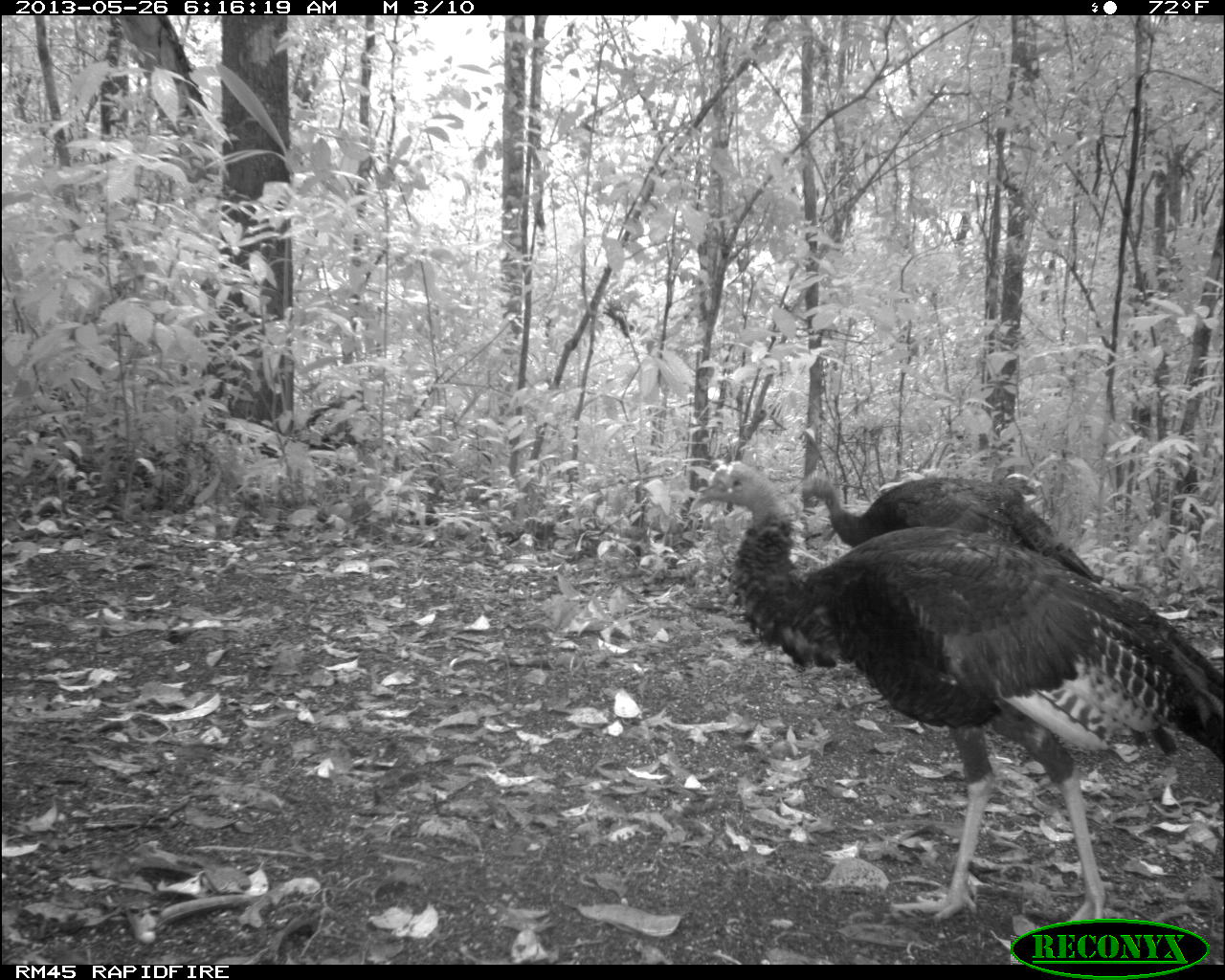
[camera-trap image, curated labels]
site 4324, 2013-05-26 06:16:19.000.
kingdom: Animalia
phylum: Chordata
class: Aves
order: Galliformes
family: Phasianidae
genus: Meleagris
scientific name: Meleagris ocellata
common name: ocellated turkey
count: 2